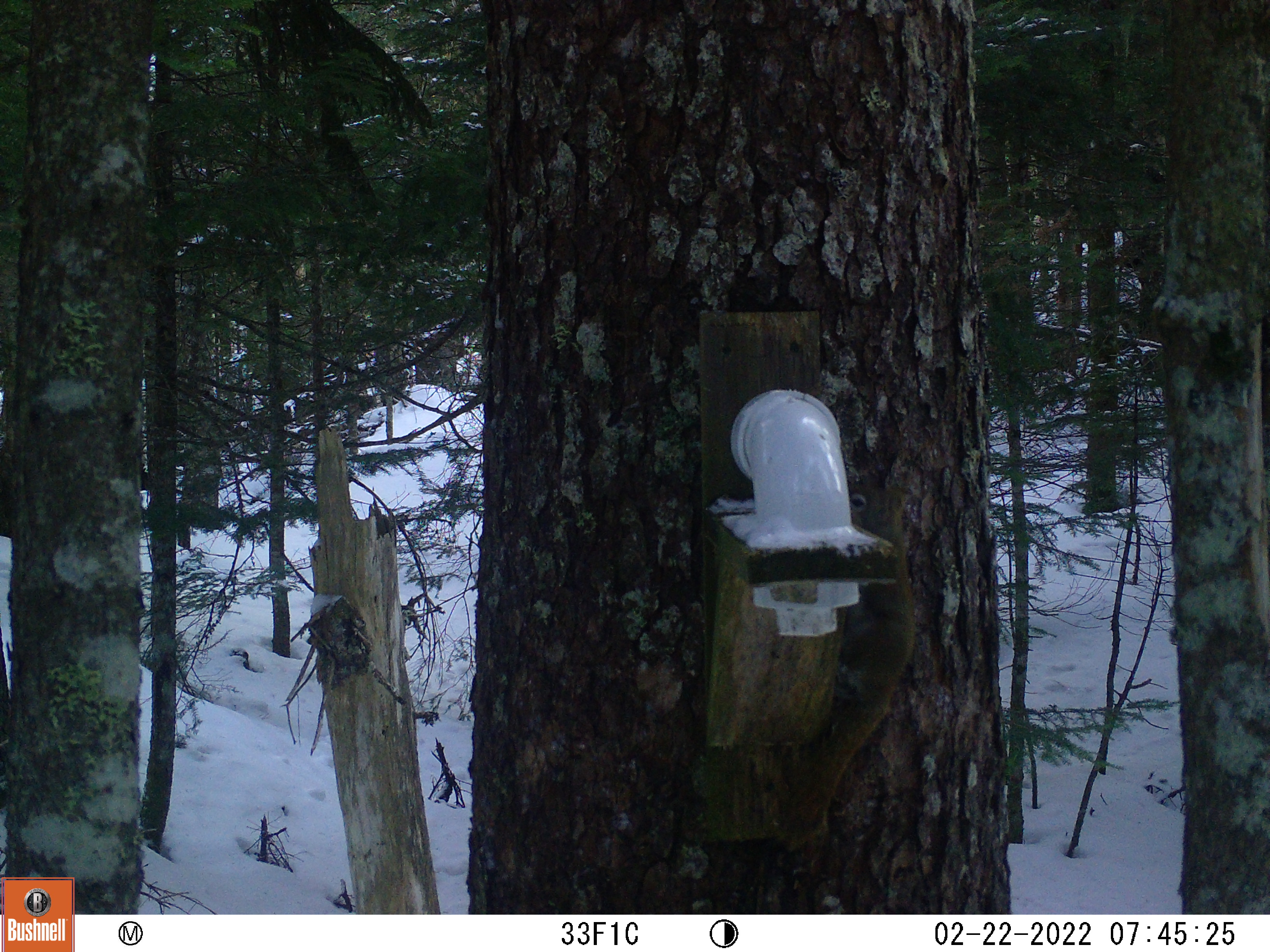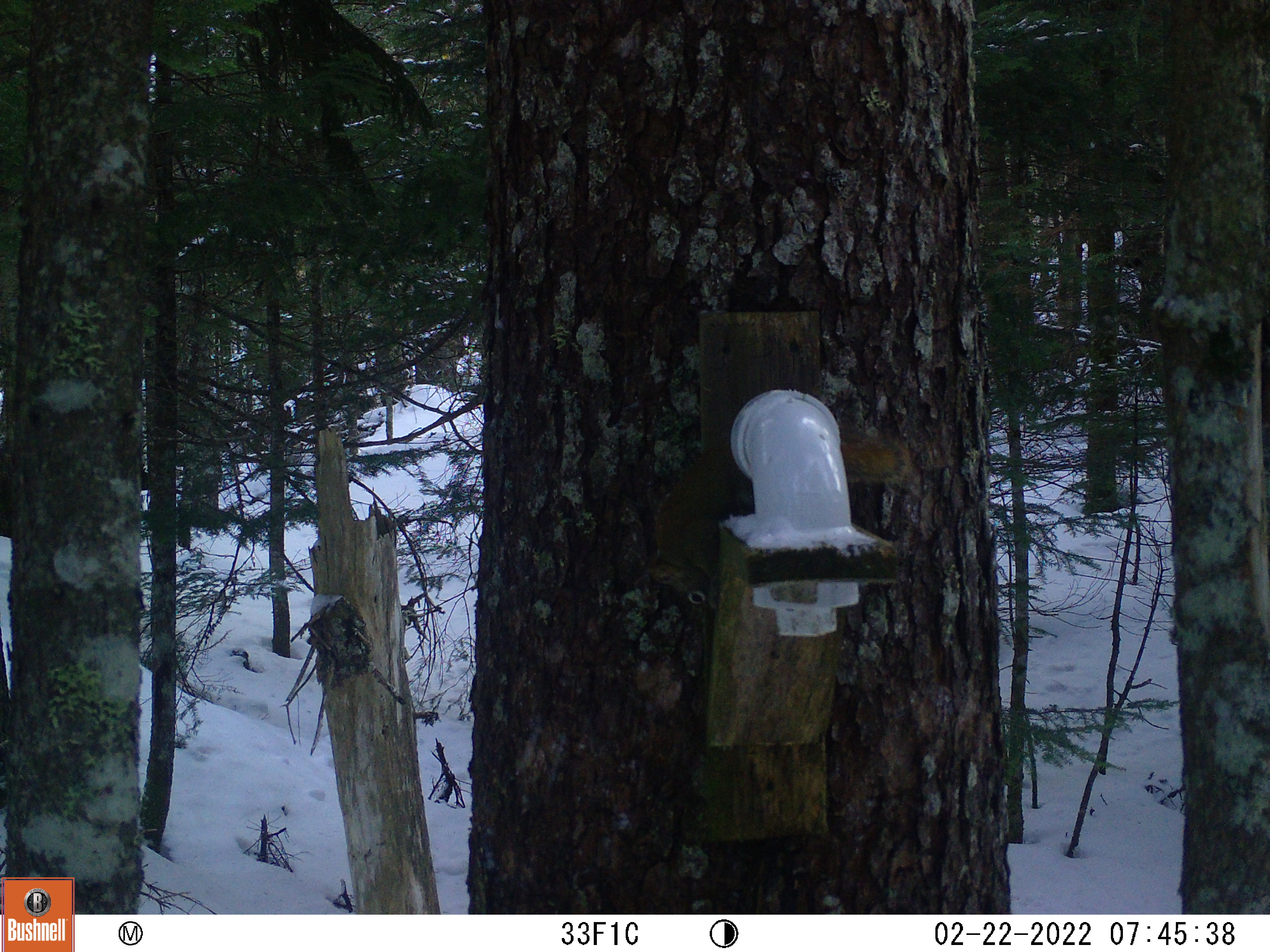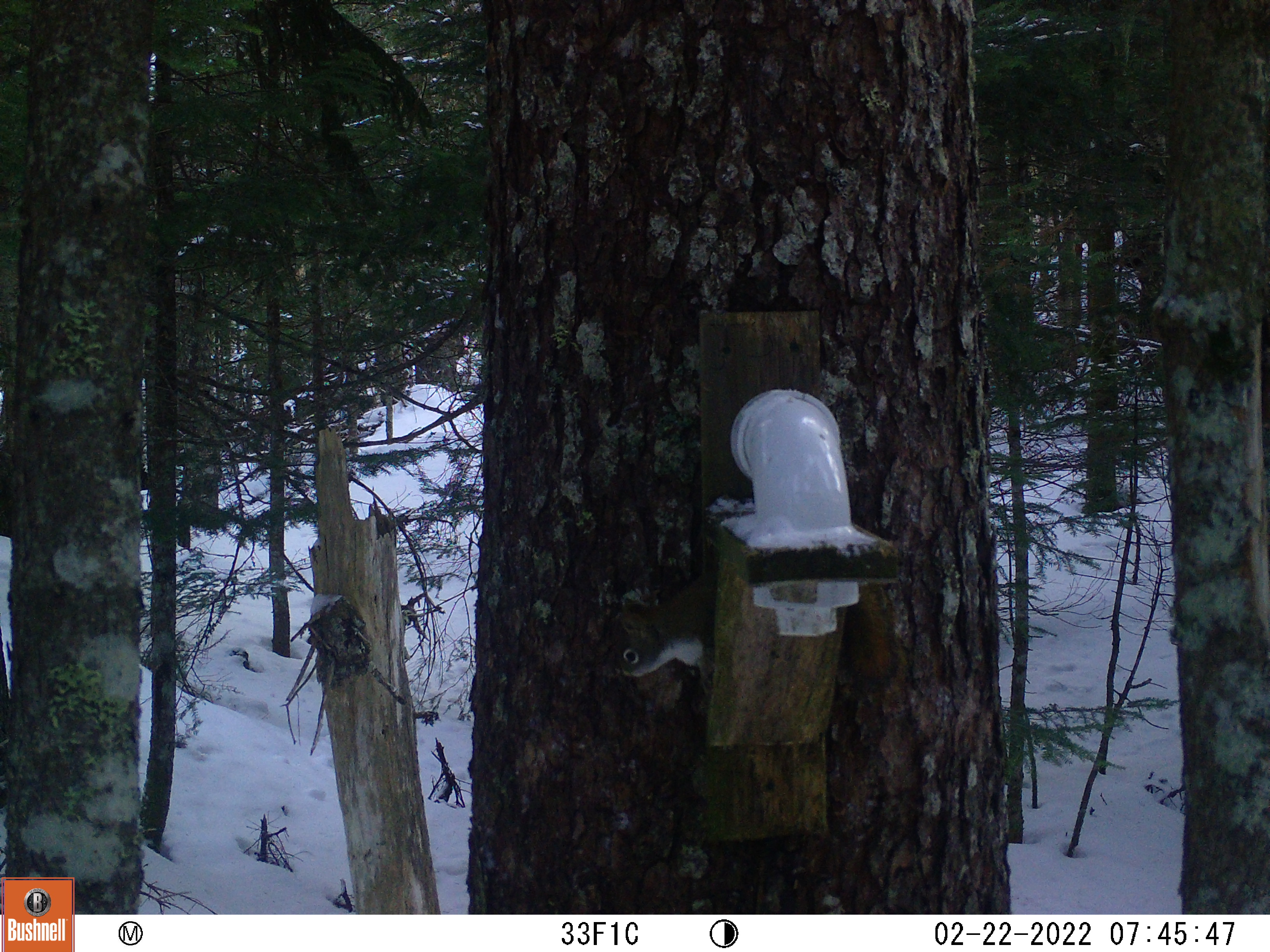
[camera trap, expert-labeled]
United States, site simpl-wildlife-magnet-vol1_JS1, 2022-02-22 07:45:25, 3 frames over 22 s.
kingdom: Animalia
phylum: Chordata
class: Mammalia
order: Rodentia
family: Sciuridae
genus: Tamiasciurus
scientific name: Tamiasciurus hudsonicus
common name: red squirrel